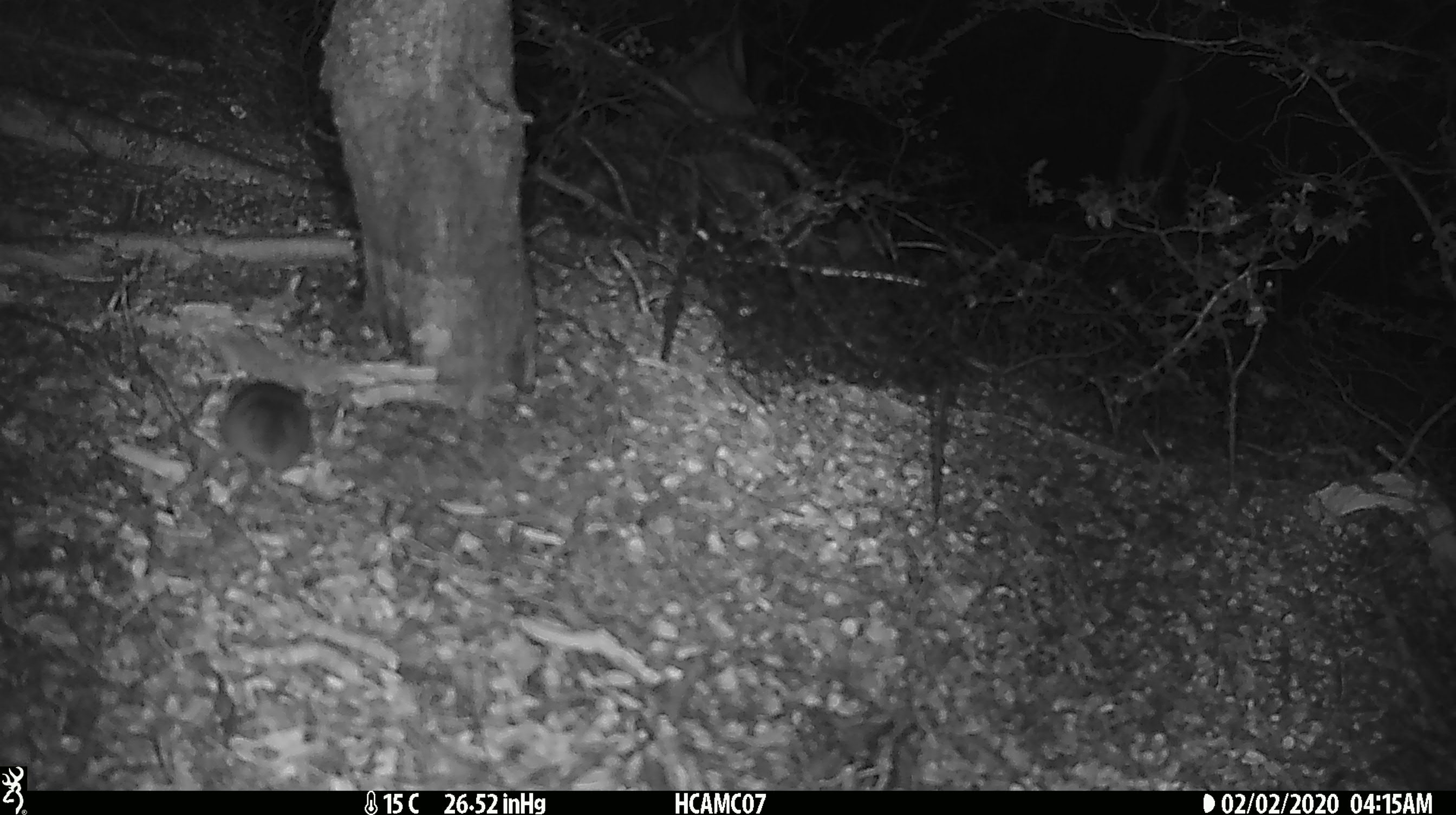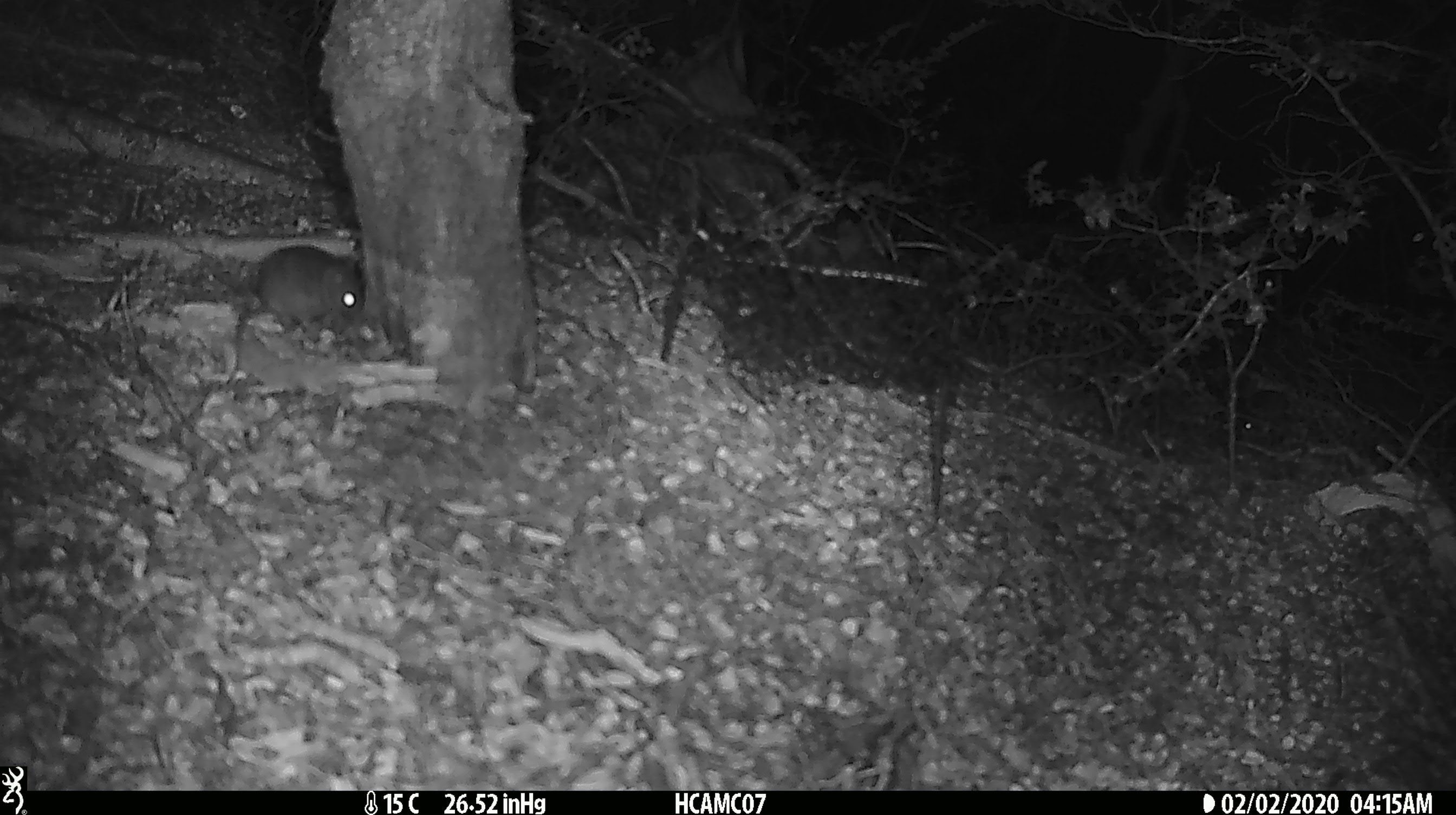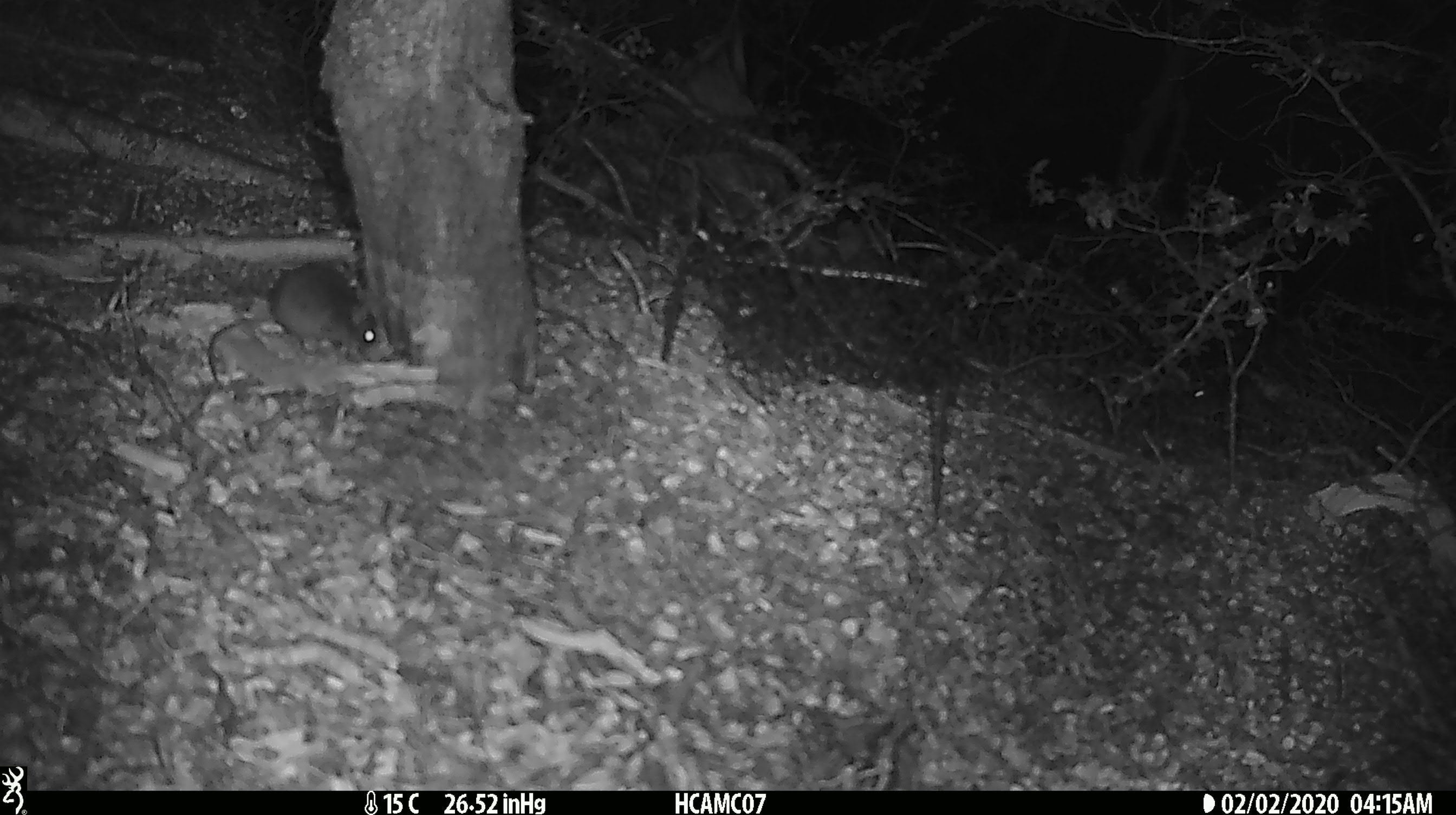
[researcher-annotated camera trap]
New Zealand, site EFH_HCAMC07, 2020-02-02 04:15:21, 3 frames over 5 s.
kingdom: Animalia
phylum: Chordata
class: Mammalia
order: Rodentia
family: Muridae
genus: Mus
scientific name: Mus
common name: mouse